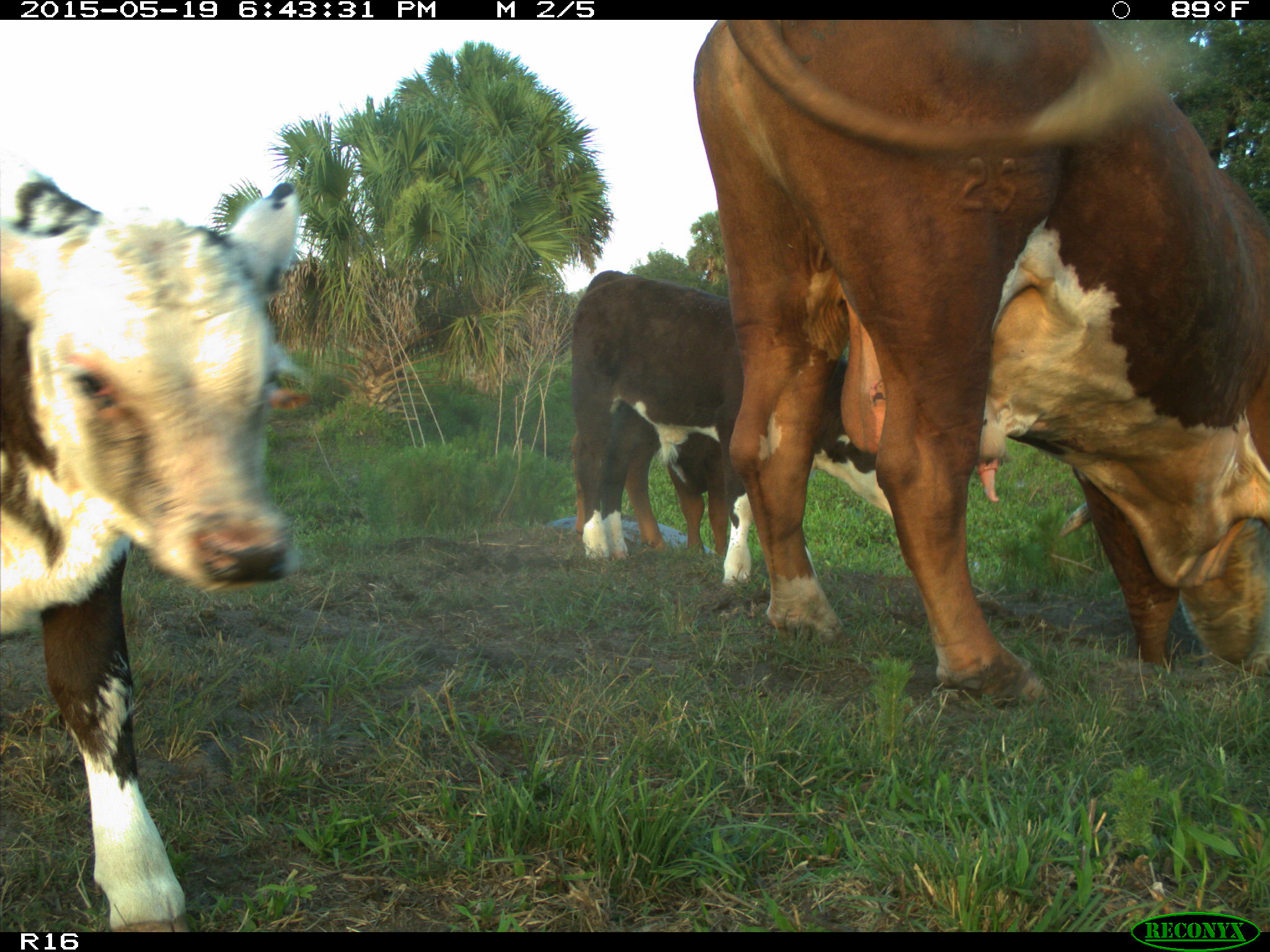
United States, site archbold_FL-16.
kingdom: Animalia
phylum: Chordata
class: Mammalia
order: Artiodactyla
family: Bovidae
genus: Bos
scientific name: Bos taurus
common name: domestic cow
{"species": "Bos taurus (domestic cow)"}